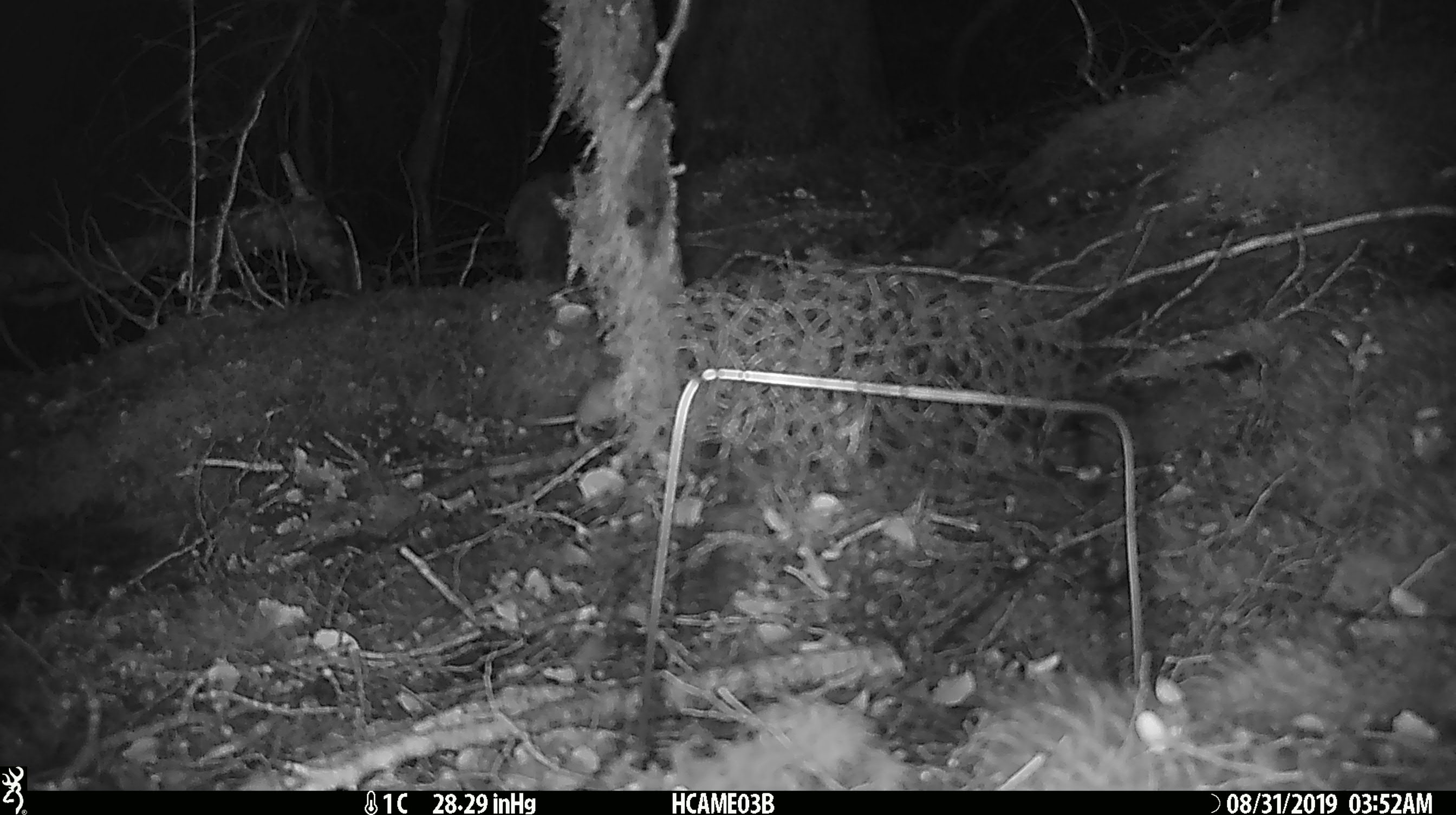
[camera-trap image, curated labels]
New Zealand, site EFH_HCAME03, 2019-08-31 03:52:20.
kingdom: Animalia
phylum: Chordata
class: Mammalia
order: Rodentia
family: Muridae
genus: Mus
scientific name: Mus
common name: mouse